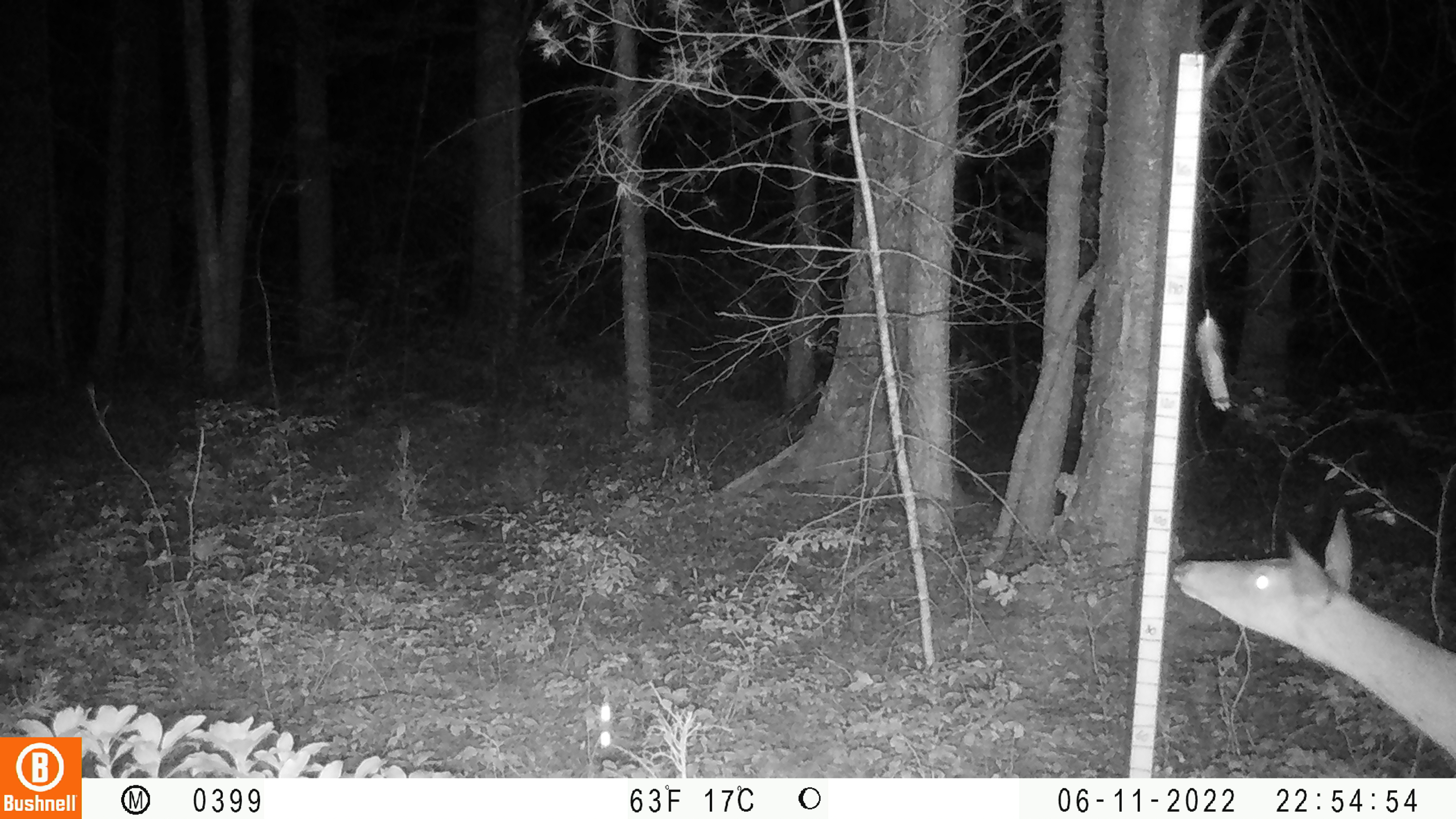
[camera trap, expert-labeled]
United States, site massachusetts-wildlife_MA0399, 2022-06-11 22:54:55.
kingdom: Animalia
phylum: Chordata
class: Mammalia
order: Artiodactyla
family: Cervidae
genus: Odocoileus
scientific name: Odocoileus virginianus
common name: white-tailed deer